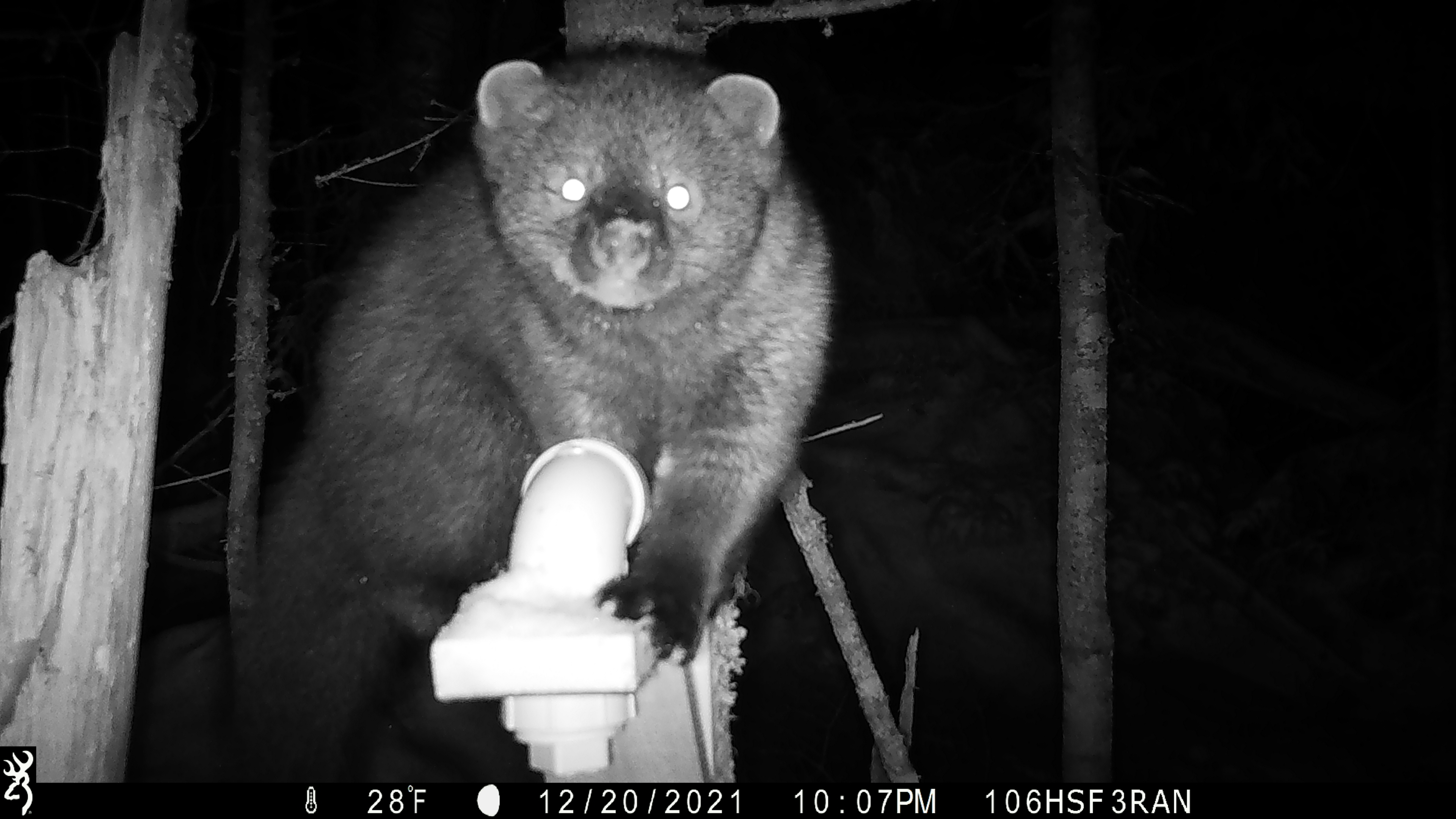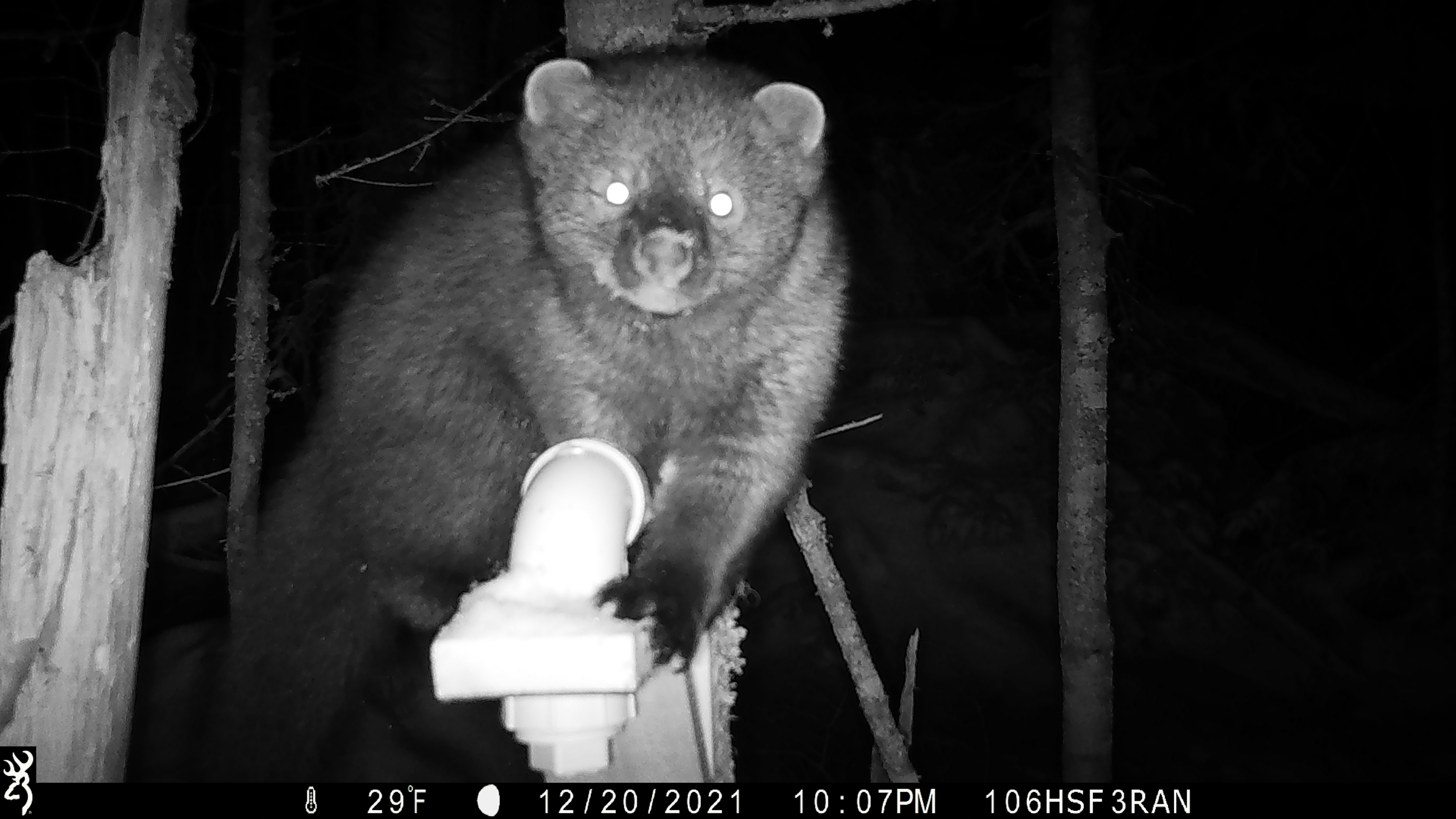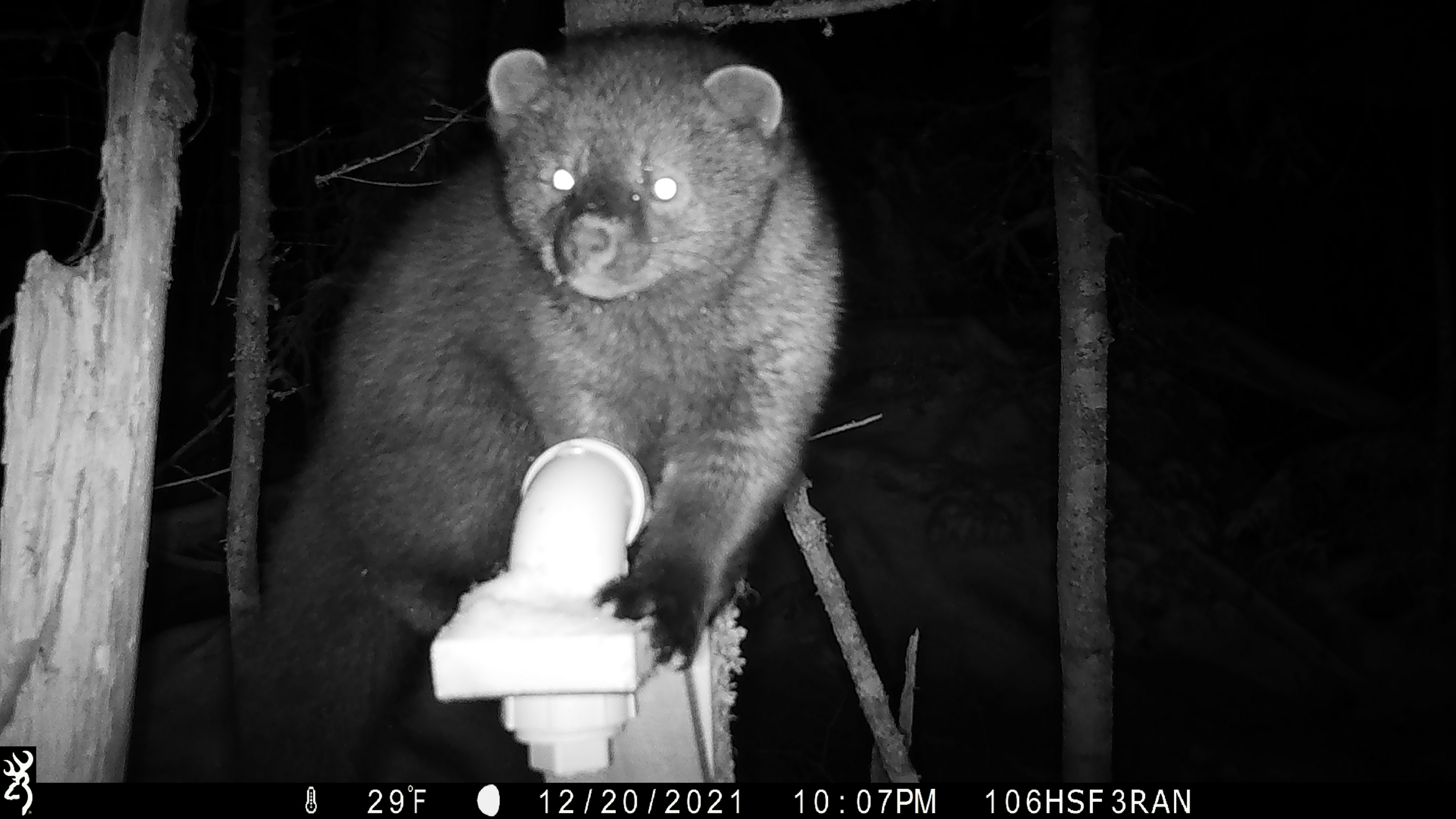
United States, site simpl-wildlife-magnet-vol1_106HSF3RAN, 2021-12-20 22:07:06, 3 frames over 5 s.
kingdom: Animalia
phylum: Chordata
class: Mammalia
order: Carnivora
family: Mustelidae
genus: Pekania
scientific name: Pekania pennanti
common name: fisher